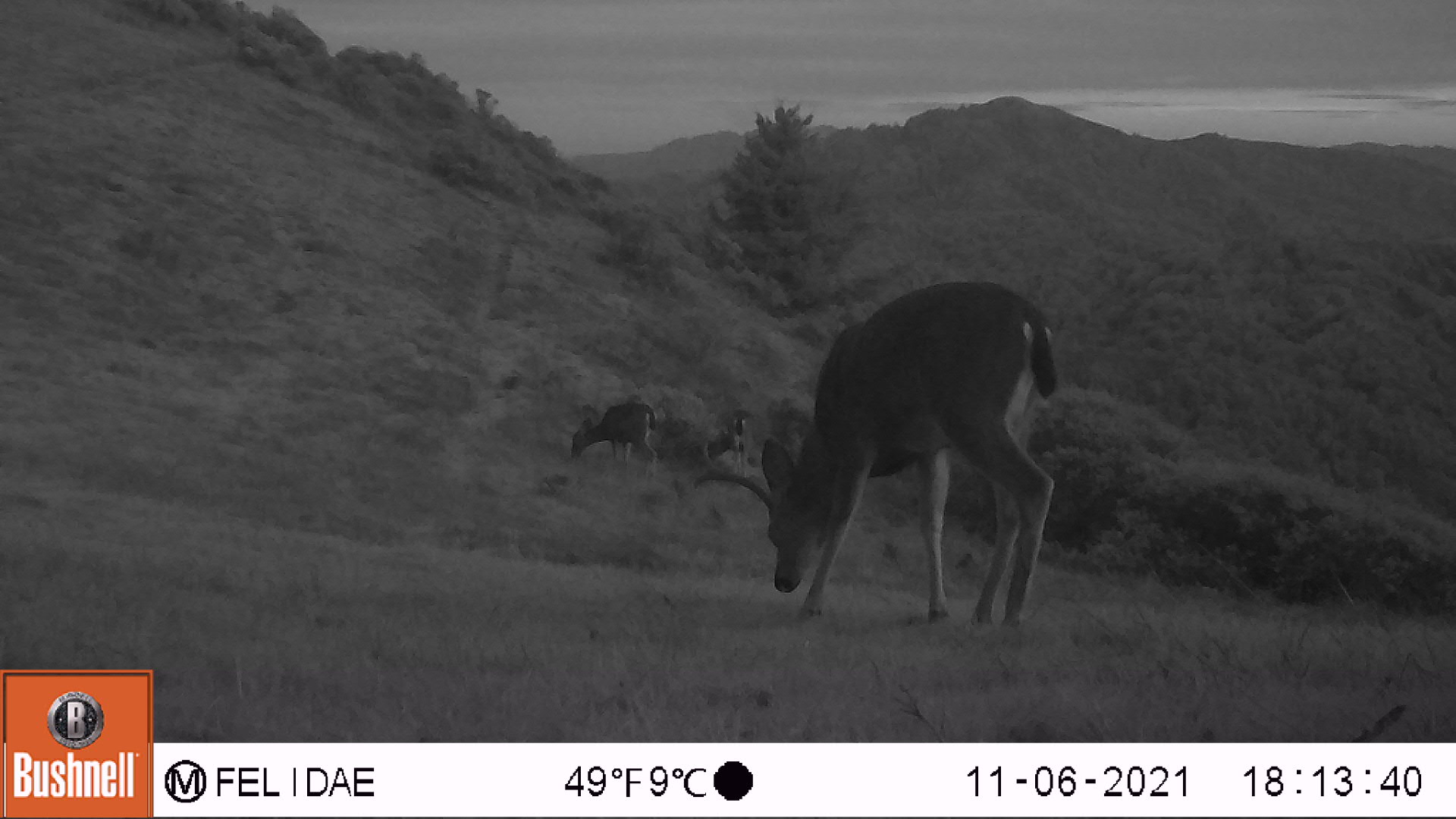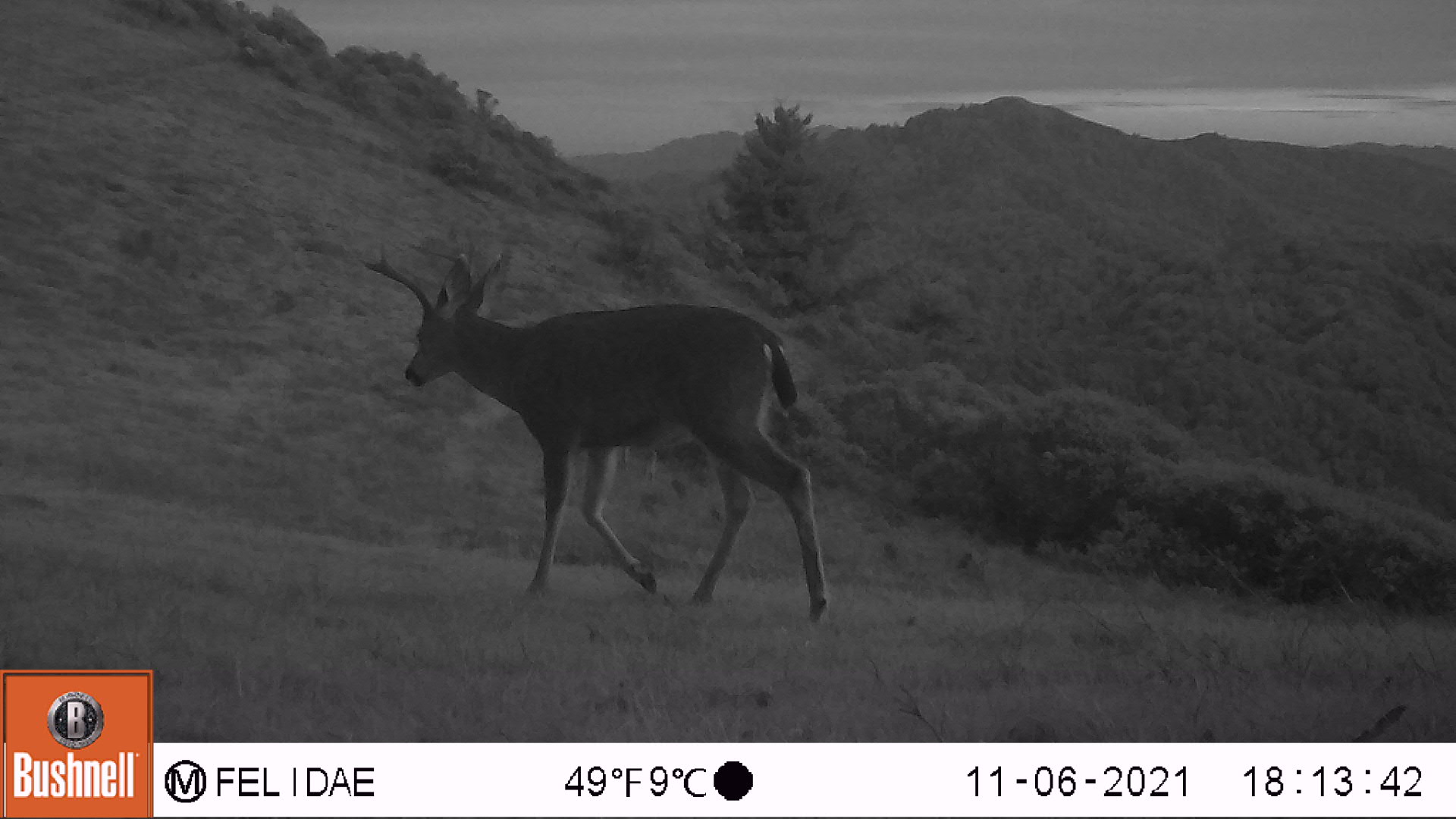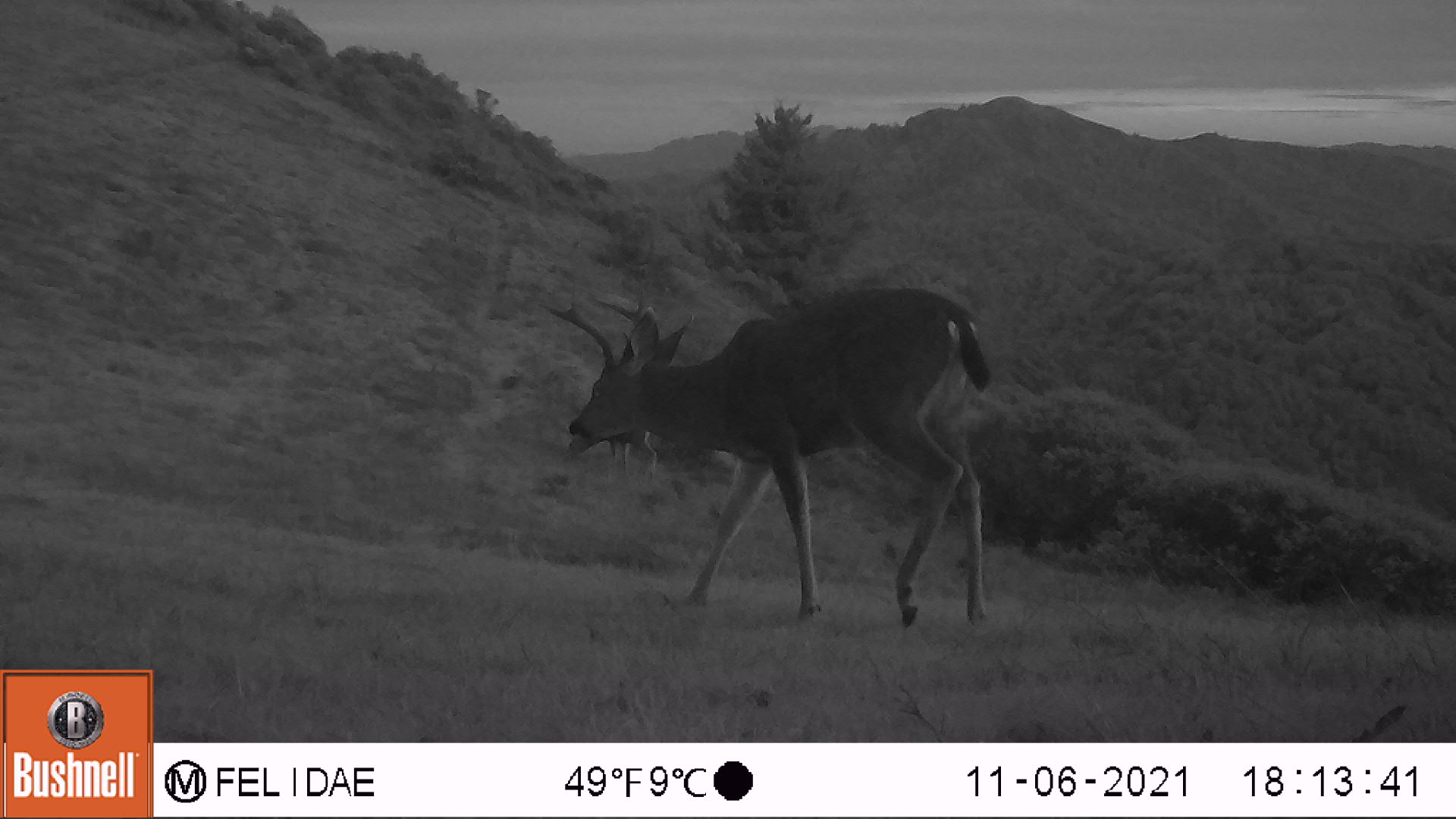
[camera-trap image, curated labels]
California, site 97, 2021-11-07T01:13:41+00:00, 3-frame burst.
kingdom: Animalia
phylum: Chordata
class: Mammalia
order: Artiodactyla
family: Cervidae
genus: Odocoileus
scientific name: Odocoileus hemionus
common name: mule deer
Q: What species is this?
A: Mule deer (Odocoileus hemionus).